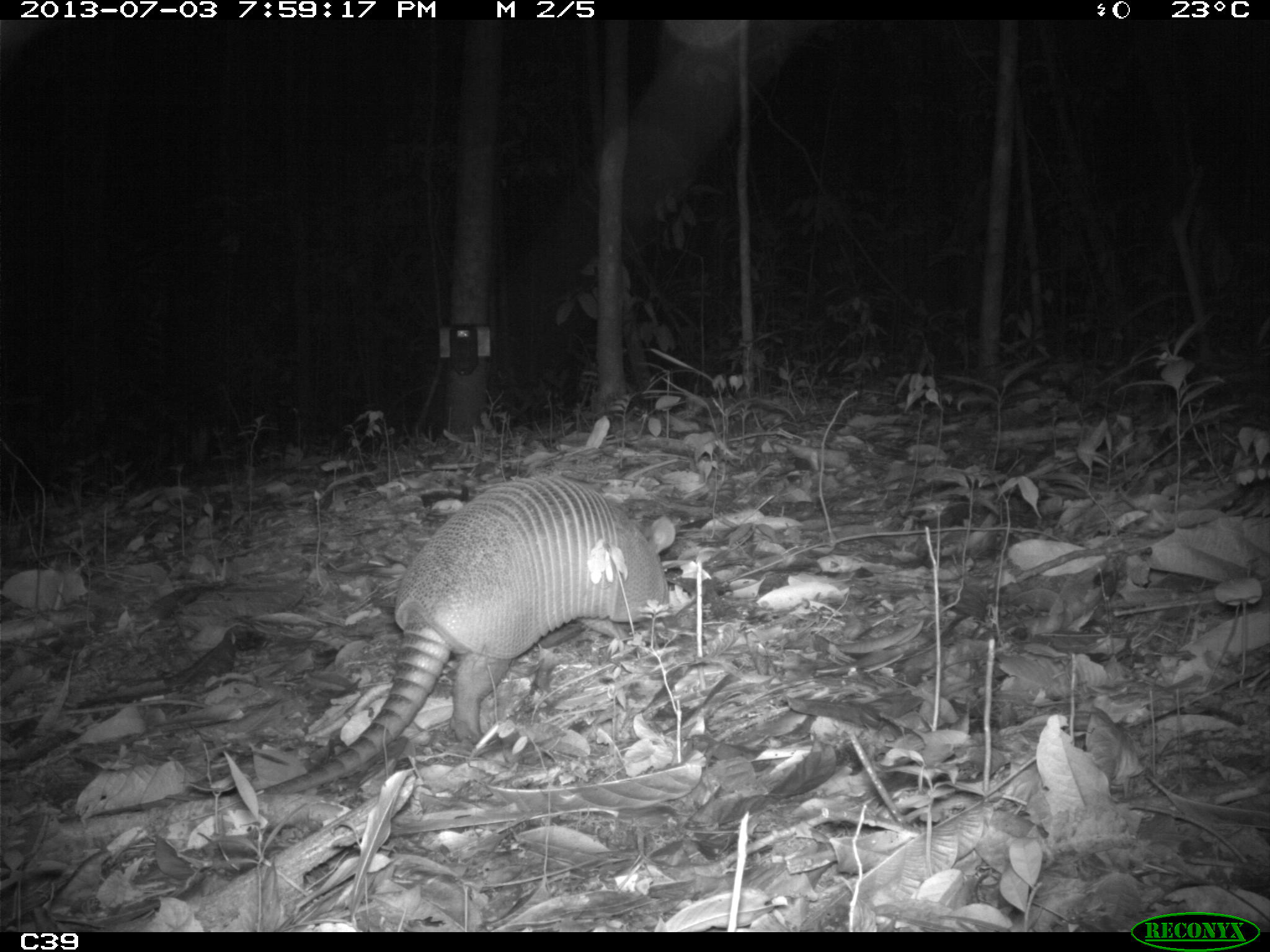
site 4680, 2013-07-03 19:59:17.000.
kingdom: Animalia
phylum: Chordata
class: Mammalia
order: Cingulata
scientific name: Cingulata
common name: armadillo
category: unknown armadillo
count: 1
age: adult